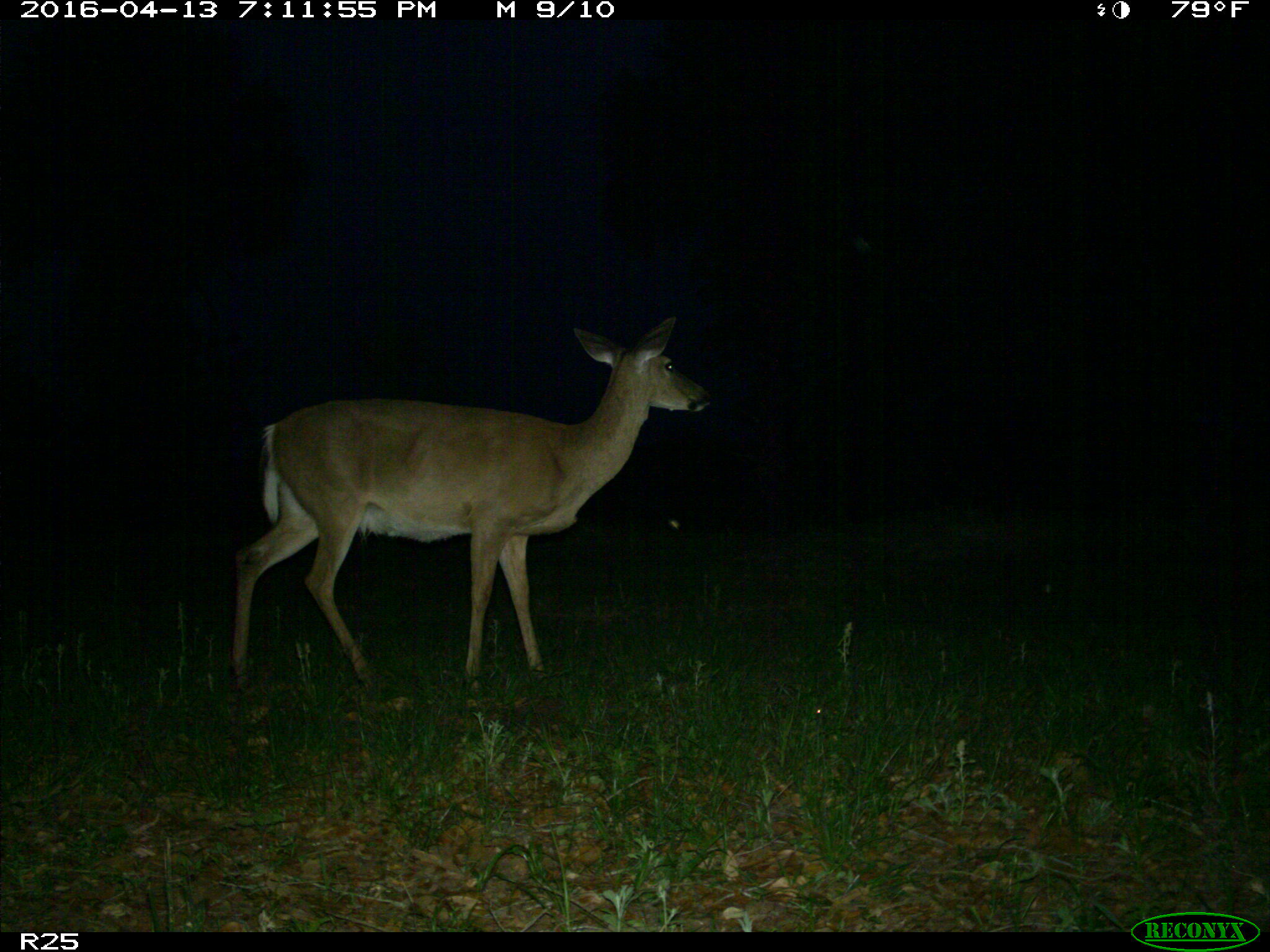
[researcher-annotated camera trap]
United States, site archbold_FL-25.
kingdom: Animalia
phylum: Chordata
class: Mammalia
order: Artiodactyla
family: Cervidae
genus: Odocoileus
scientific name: Odocoileus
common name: deer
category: unidentified deer